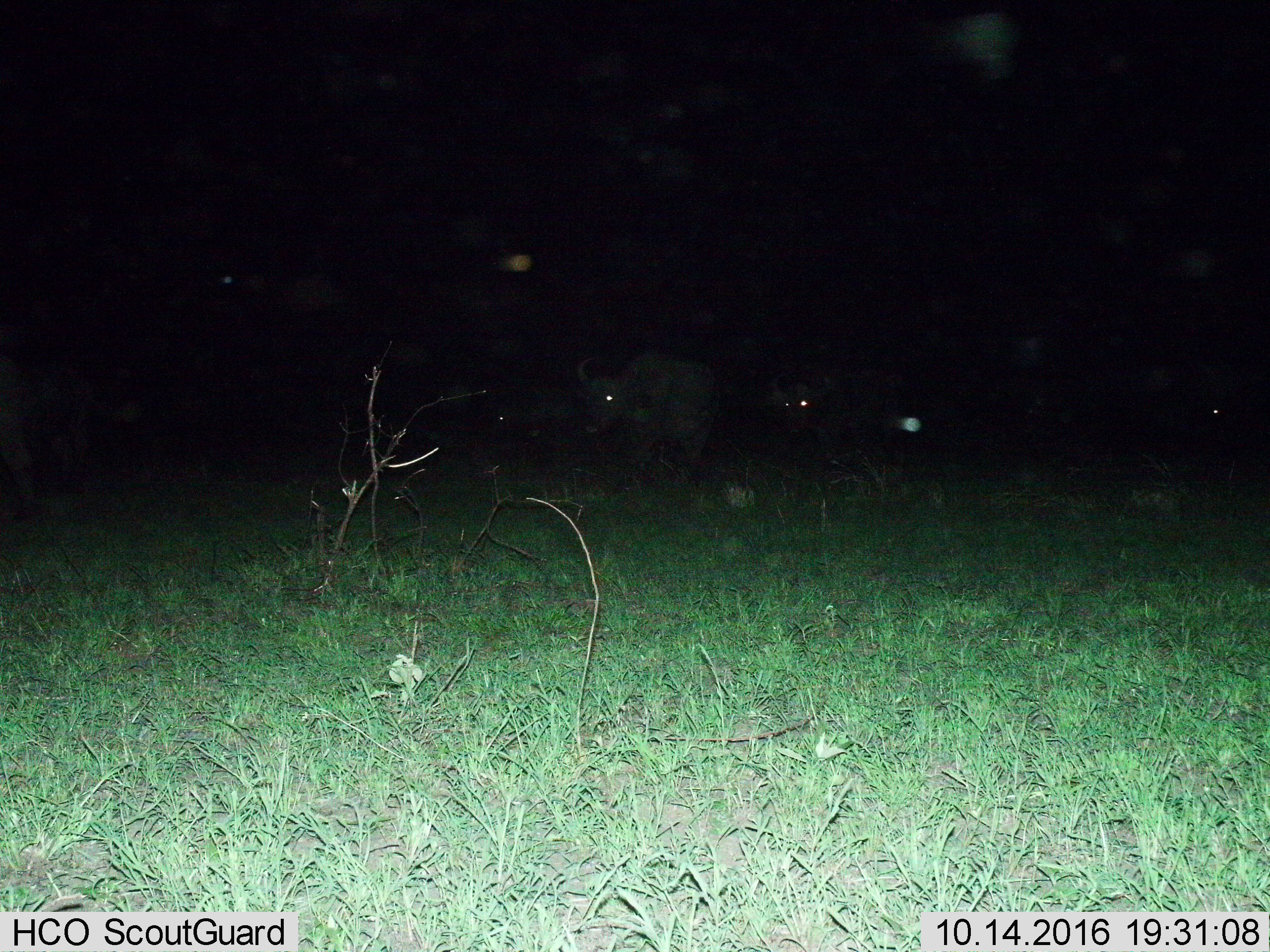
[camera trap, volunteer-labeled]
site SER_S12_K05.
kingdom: Animalia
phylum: Chordata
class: Mammalia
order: Artiodactyla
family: Bovidae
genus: Syncerus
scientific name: Syncerus caffer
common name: african buffalo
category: buffalo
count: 3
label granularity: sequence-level